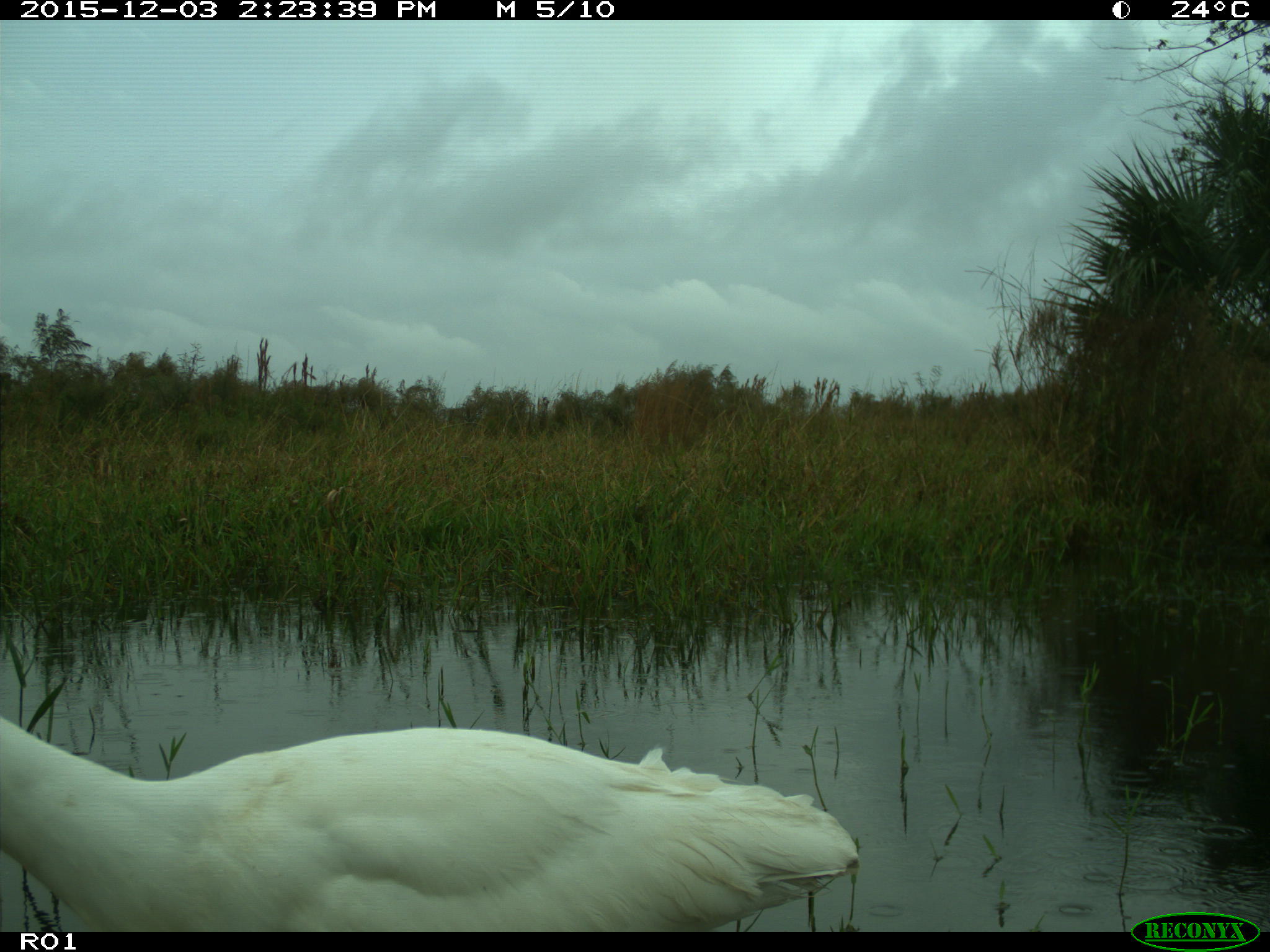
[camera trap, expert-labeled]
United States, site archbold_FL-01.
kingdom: Animalia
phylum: Chordata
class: Aves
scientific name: Aves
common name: birds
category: unidentified bird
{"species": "unidentified bird (birds) (Aves)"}